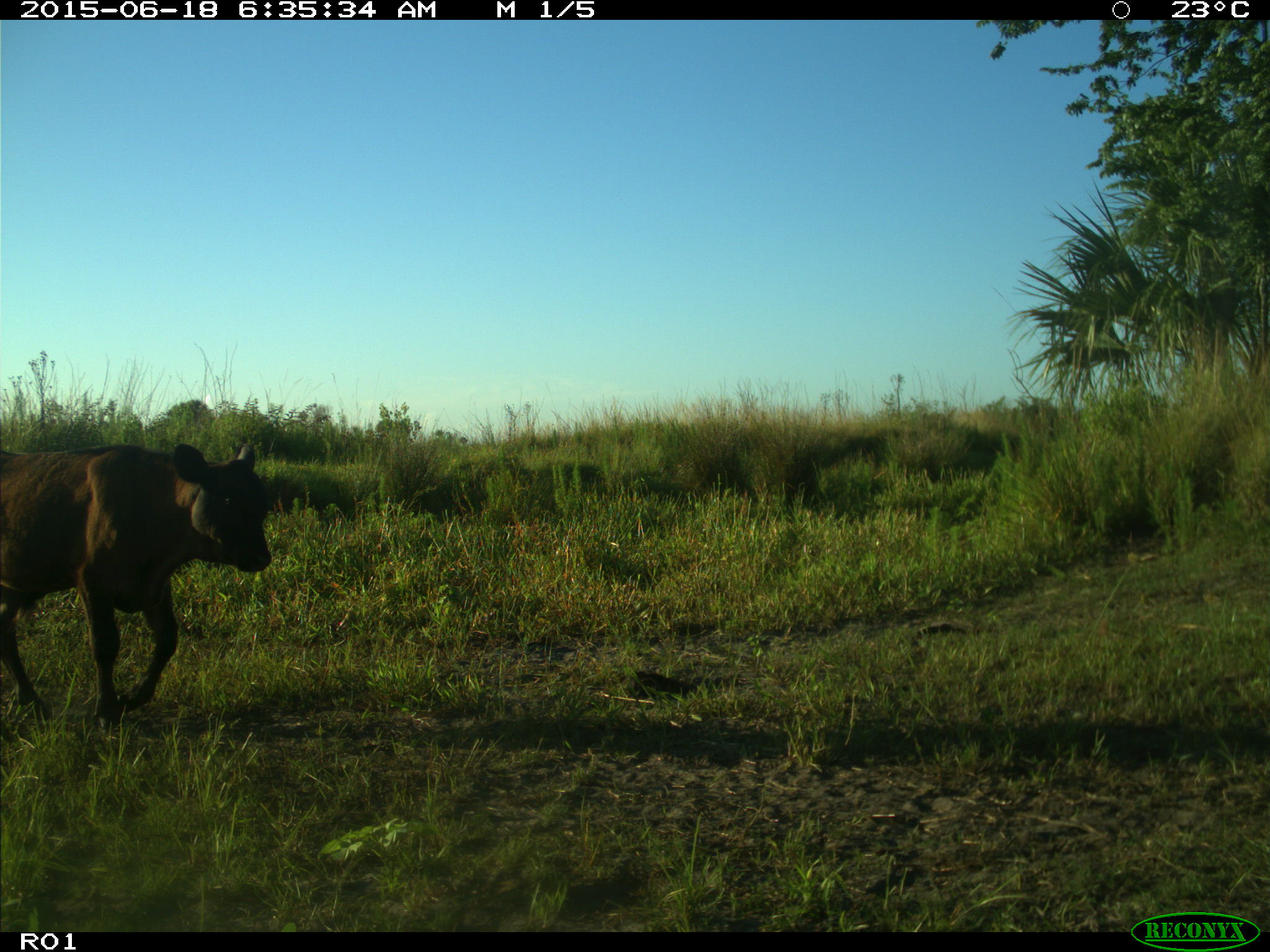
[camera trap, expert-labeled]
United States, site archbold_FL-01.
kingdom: Animalia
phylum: Chordata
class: Mammalia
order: Artiodactyla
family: Bovidae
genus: Bos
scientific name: Bos taurus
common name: domestic cow